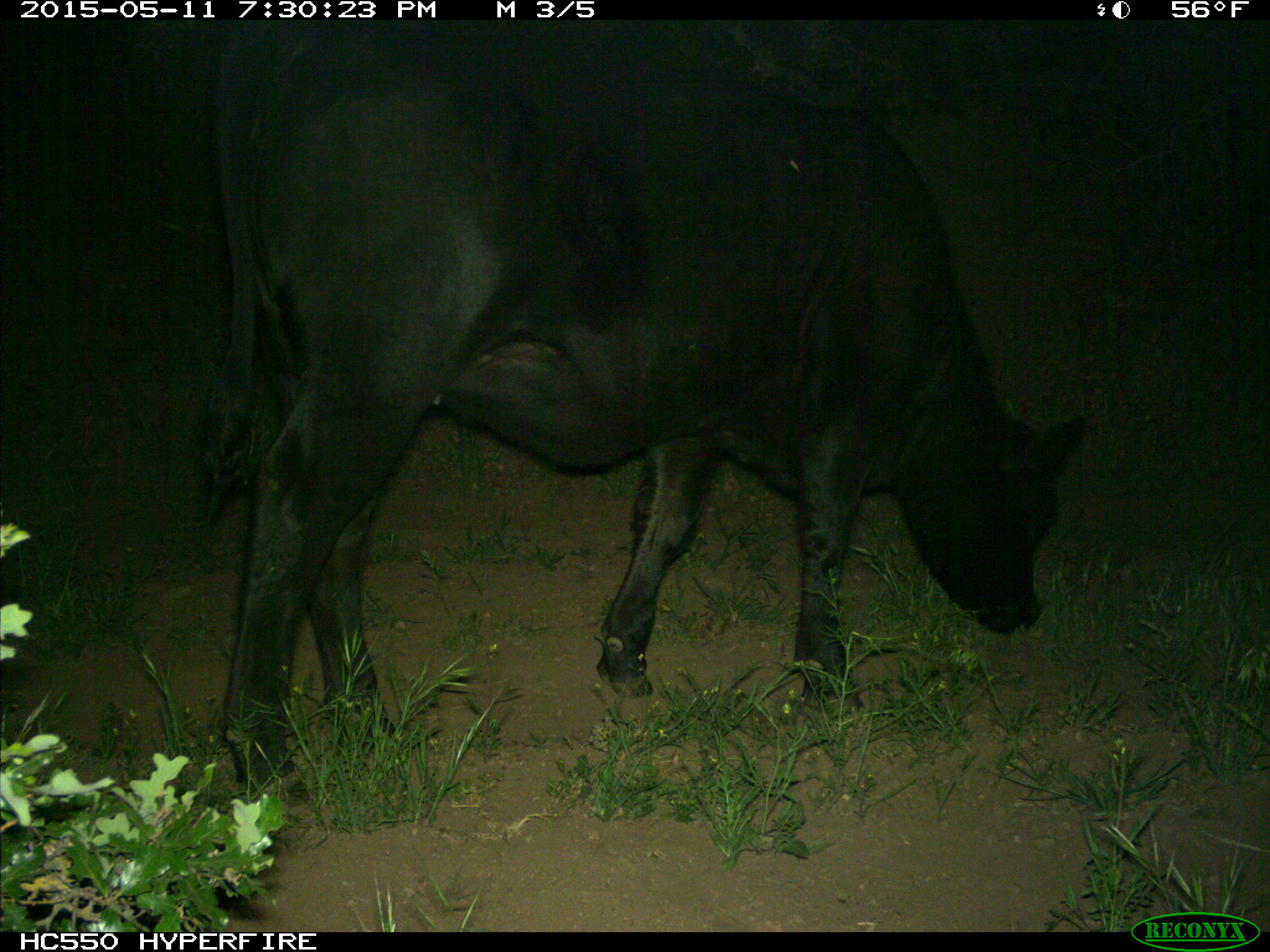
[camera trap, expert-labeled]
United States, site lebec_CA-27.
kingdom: Animalia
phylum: Chordata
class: Mammalia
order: Artiodactyla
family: Bovidae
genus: Bos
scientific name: Bos taurus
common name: domestic cow